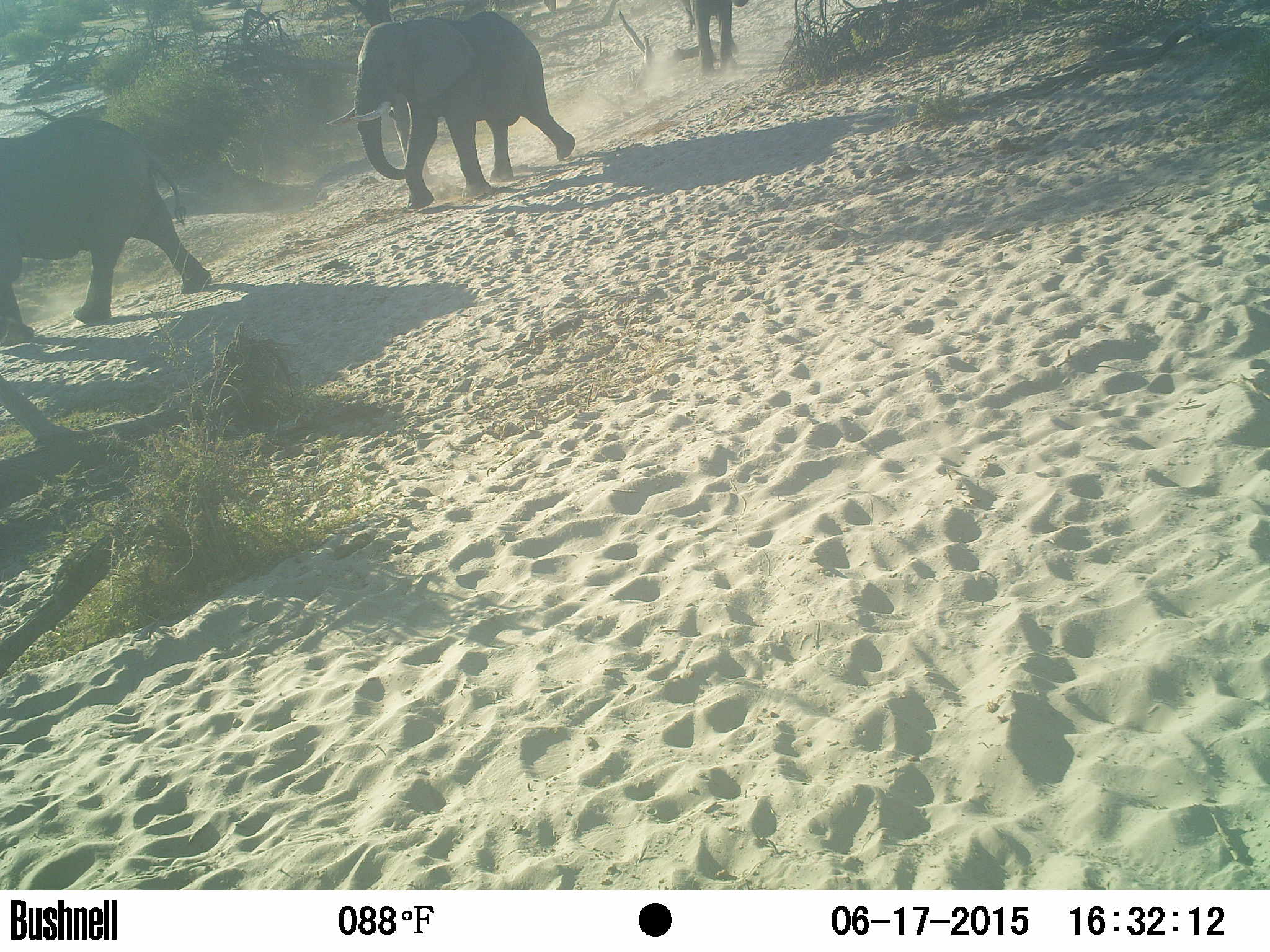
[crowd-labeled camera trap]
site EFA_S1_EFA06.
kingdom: Animalia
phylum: Chordata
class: Mammalia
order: Proboscidea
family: Elephantidae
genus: Loxodonta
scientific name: Loxodonta africana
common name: african bush elephant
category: elephant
Elephant (african bush elephant) (Loxodonta africana), count 3. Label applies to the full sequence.